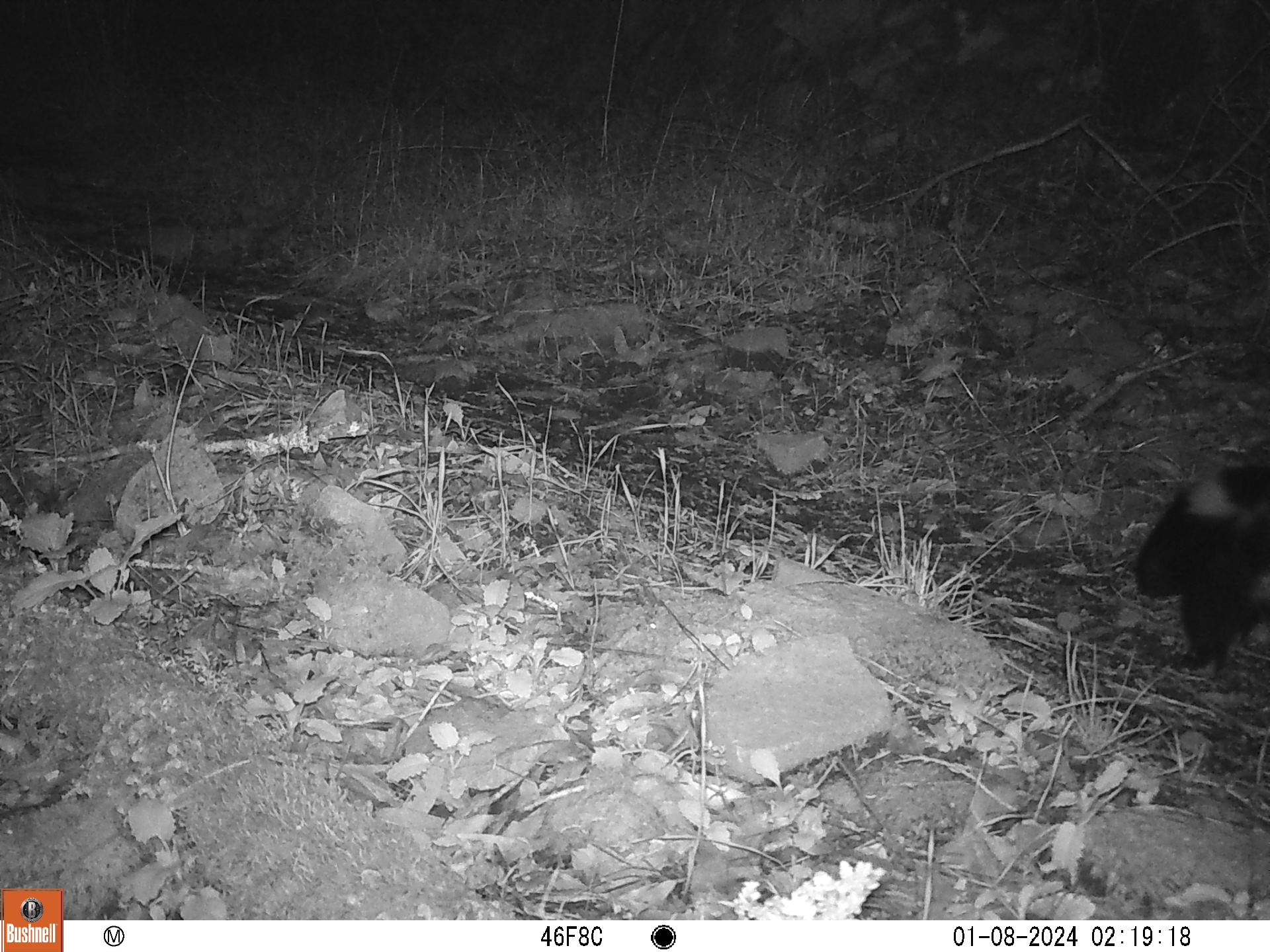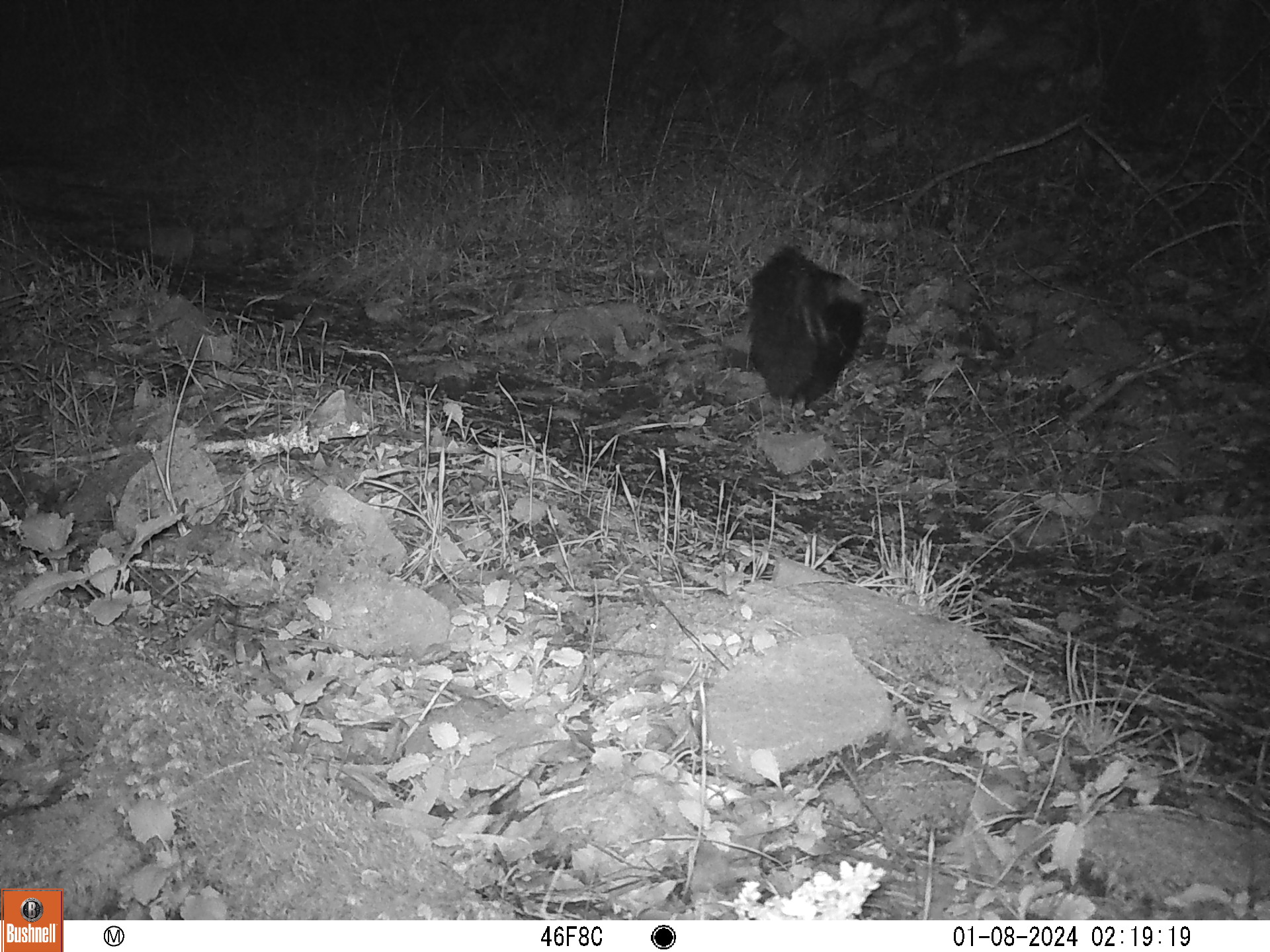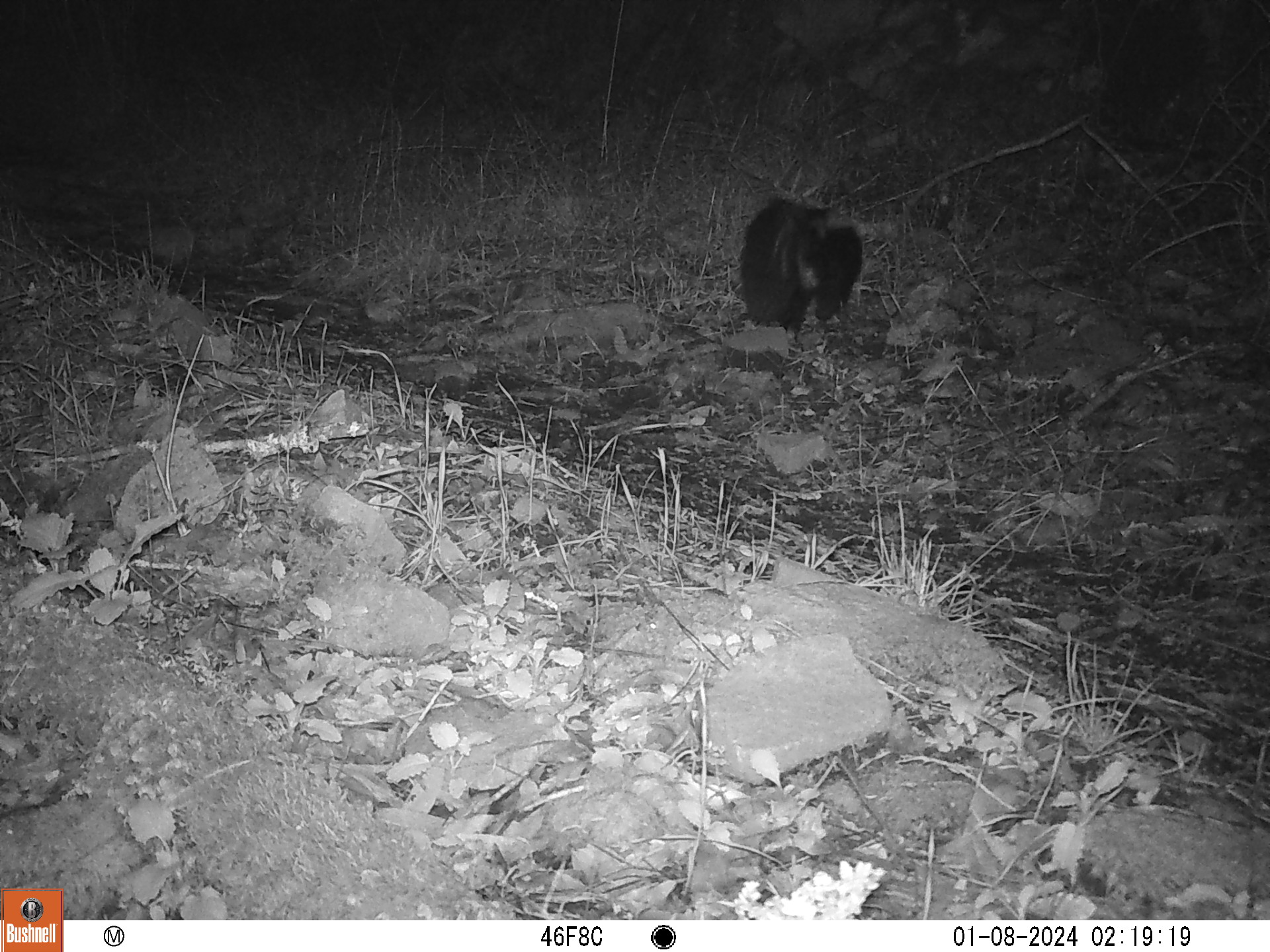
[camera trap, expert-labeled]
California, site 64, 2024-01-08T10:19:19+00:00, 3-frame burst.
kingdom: Animalia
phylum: Chordata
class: Mammalia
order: Carnivora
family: Mephitidae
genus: Mephitis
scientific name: Mephitis mephitis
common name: striped skunk